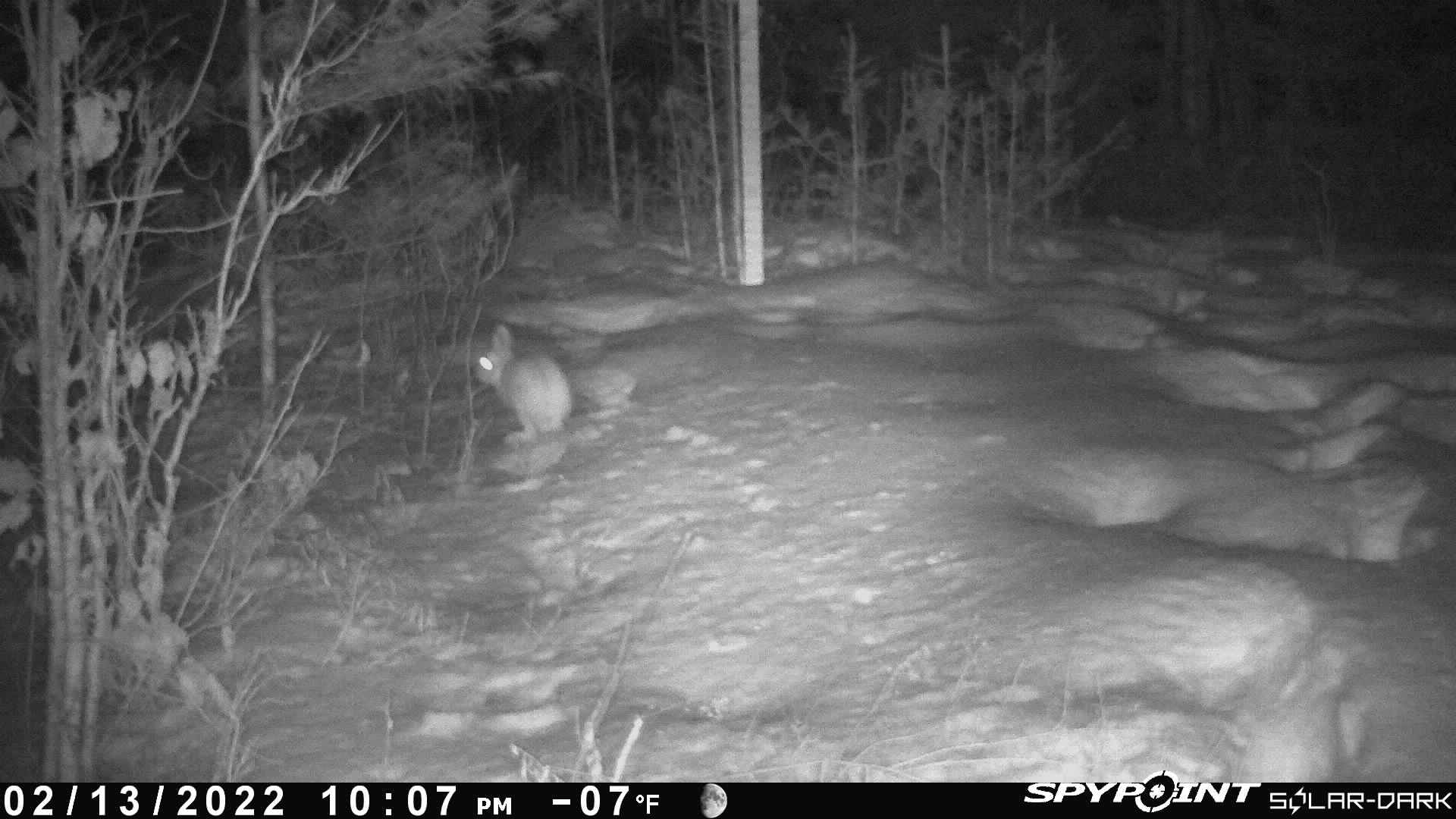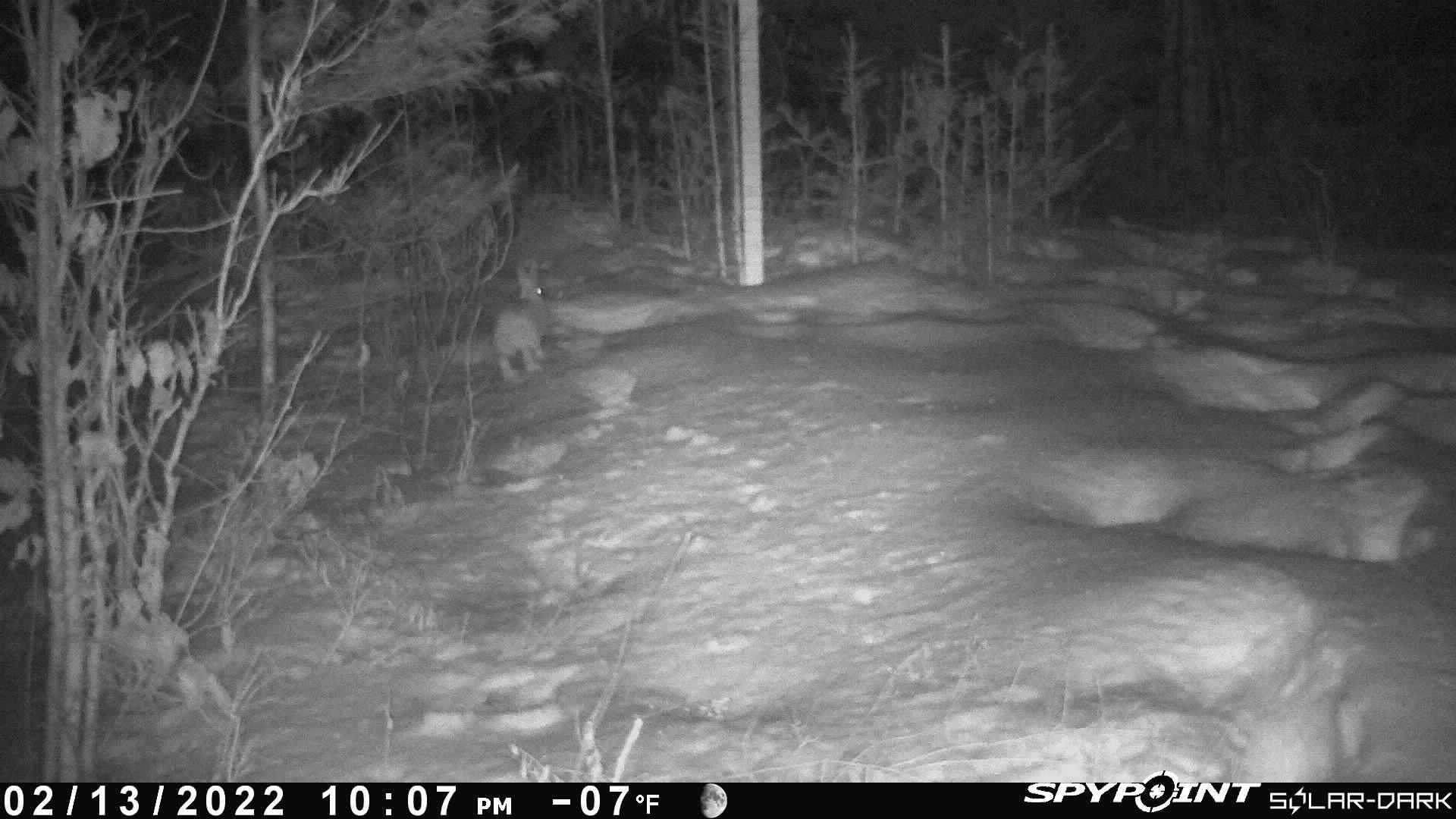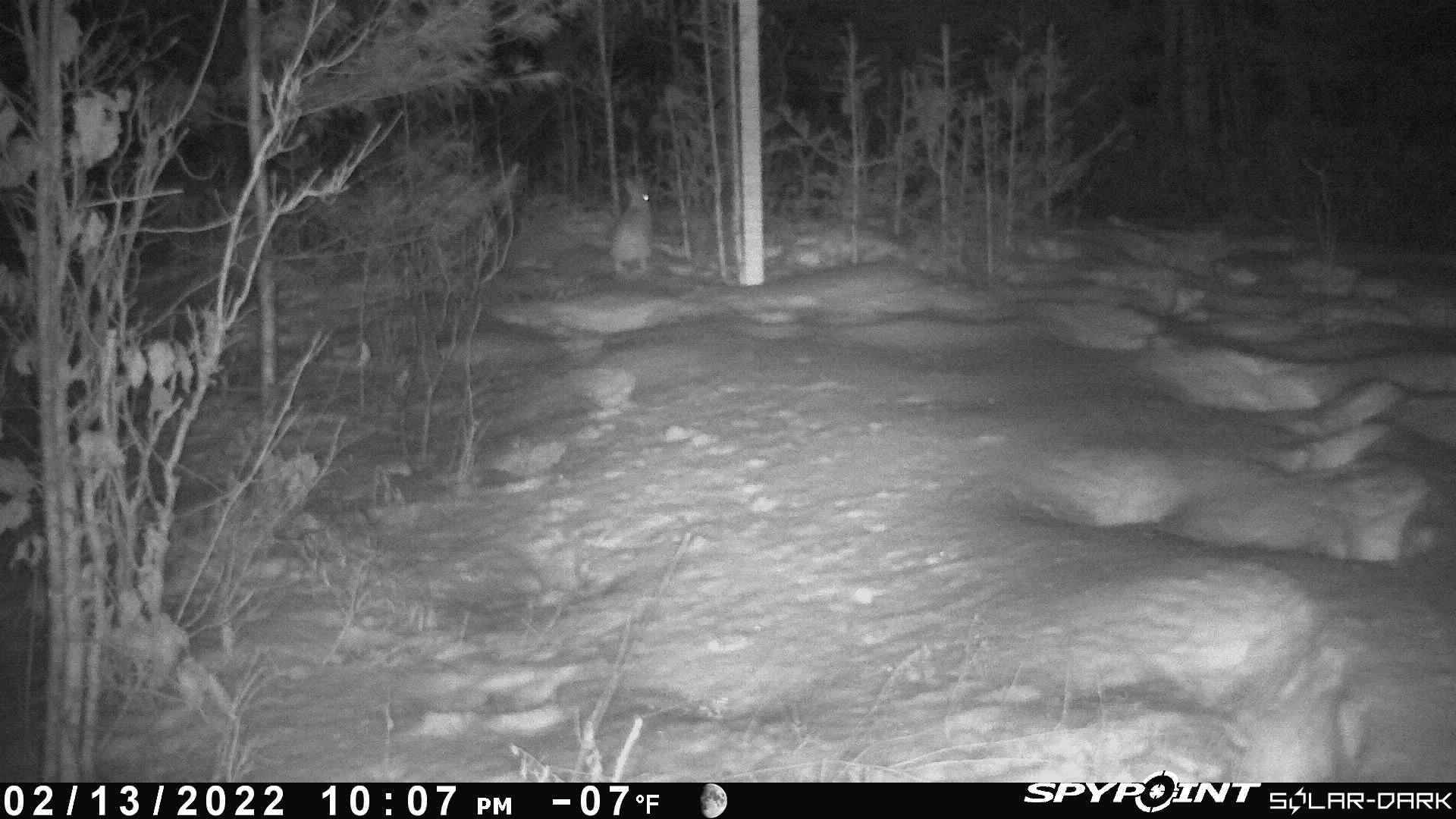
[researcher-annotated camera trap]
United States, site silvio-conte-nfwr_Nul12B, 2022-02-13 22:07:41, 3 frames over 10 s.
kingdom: Animalia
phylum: Chordata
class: Mammalia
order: Lagomorpha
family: Leporidae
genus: Lepus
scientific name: Lepus americanus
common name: snowshoe hare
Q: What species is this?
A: Snowshoe hare (Lepus americanus).